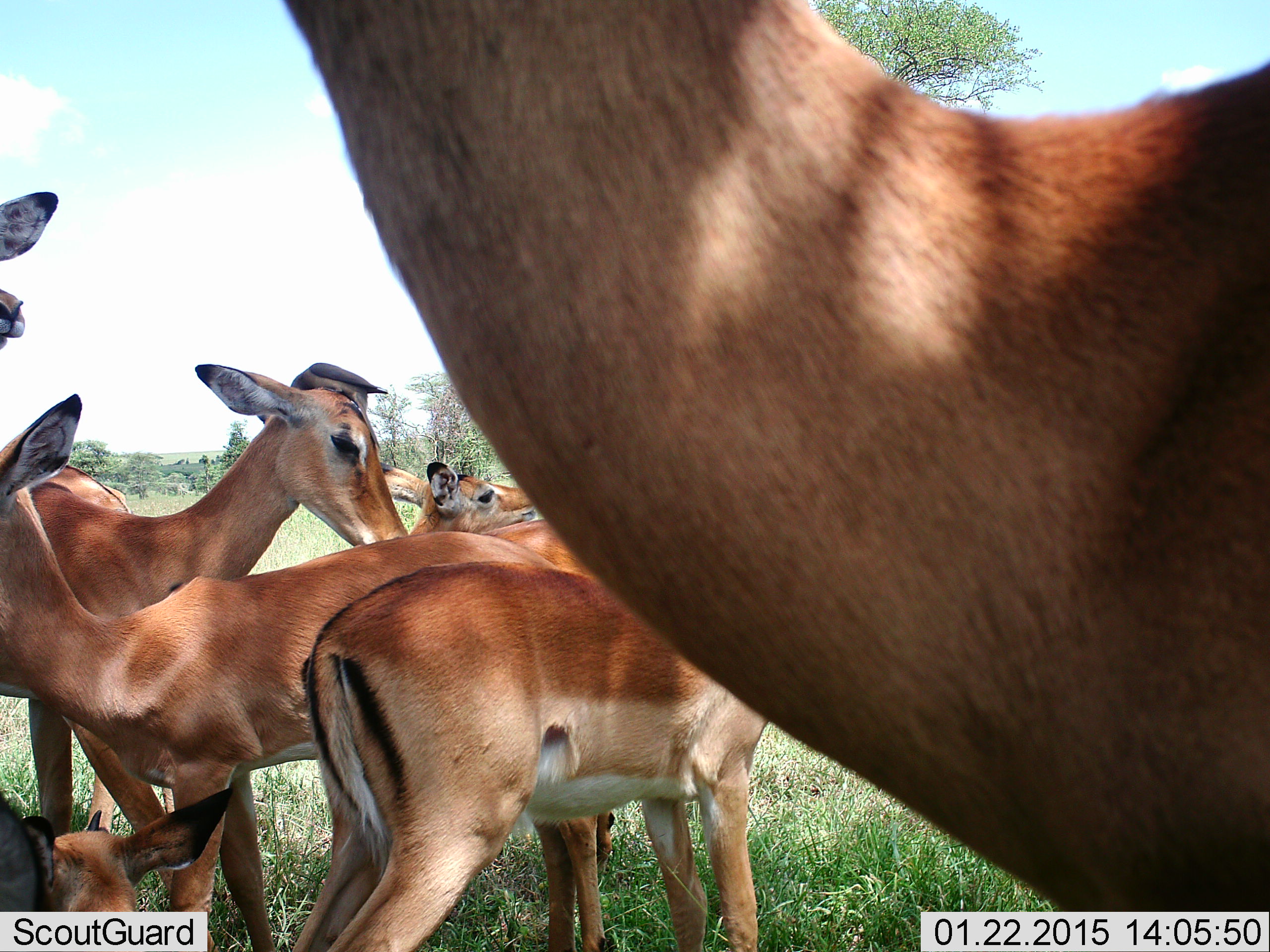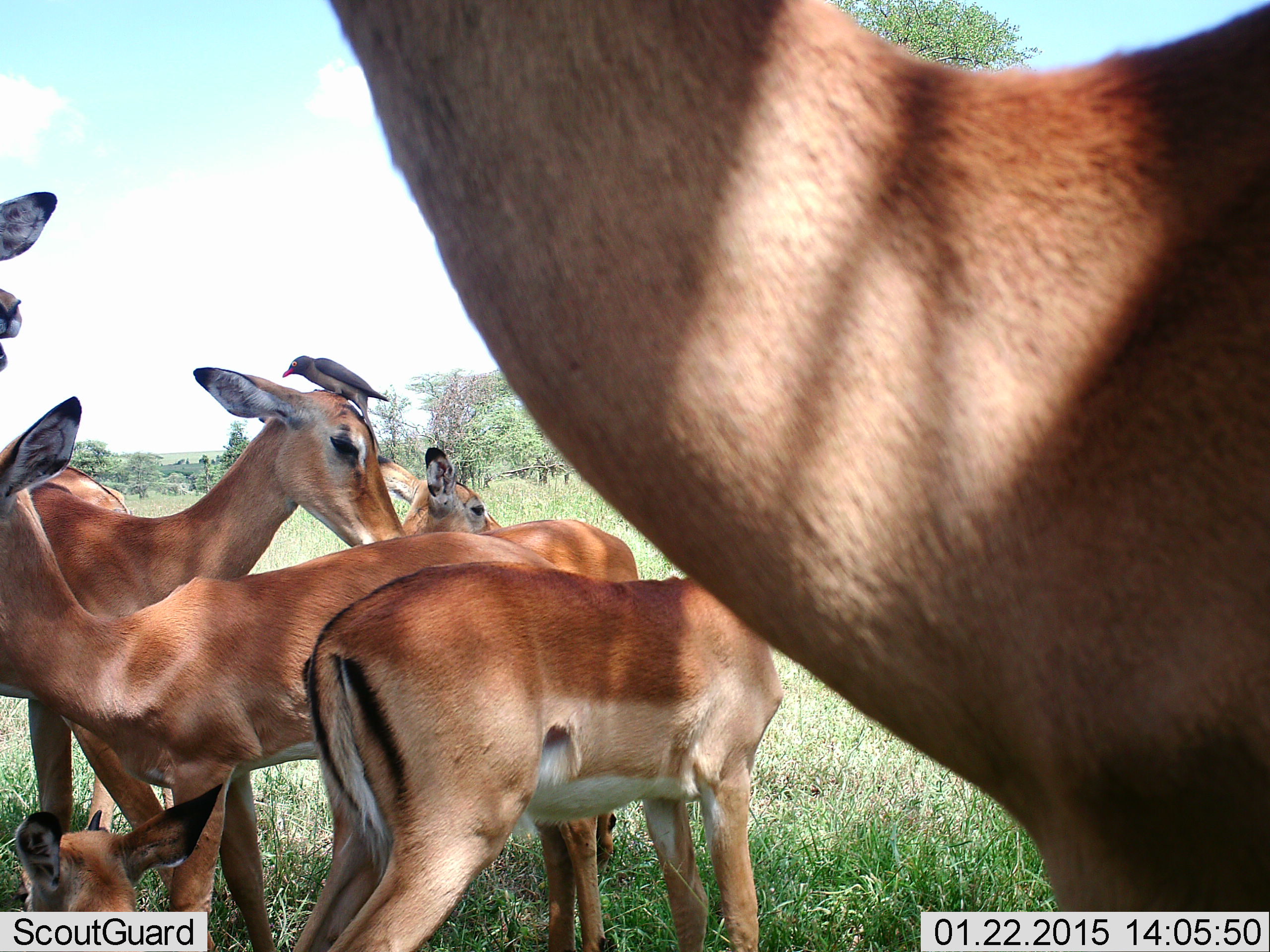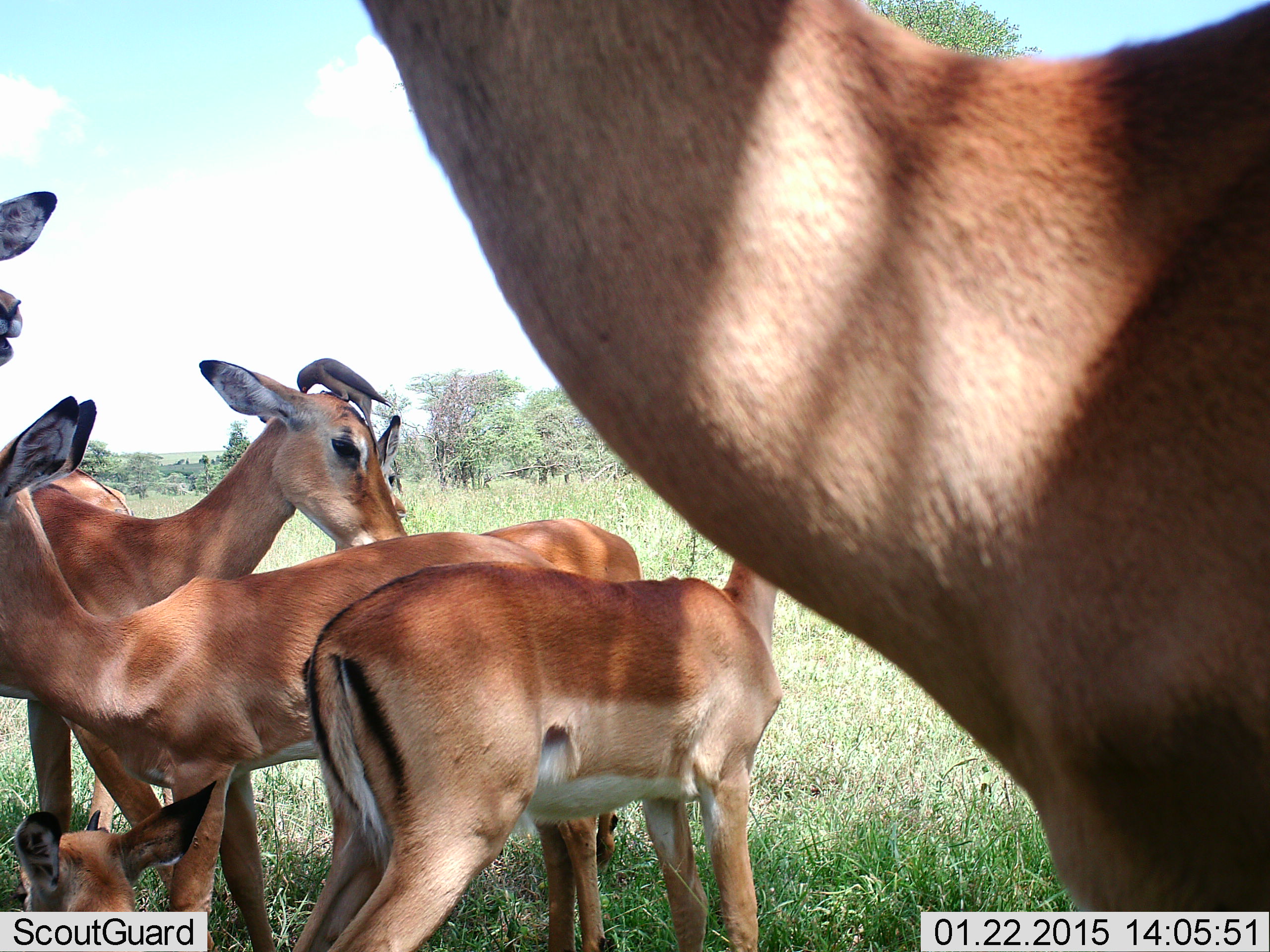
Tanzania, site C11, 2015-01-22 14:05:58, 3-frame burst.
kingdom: Animalia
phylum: Chordata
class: Mammalia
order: Artiodactyla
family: Bovidae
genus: Aepyceros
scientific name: Aepyceros melampus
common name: impala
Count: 7.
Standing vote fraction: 85%.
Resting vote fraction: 62%.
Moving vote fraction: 15%.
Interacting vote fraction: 23%.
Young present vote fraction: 38%.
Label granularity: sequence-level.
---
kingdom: Animalia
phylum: Chordata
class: Aves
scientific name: Aves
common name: bird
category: otherbird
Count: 1.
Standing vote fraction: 62%.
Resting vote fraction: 15%.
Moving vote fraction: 0%.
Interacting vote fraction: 15%.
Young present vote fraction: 0%.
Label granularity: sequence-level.